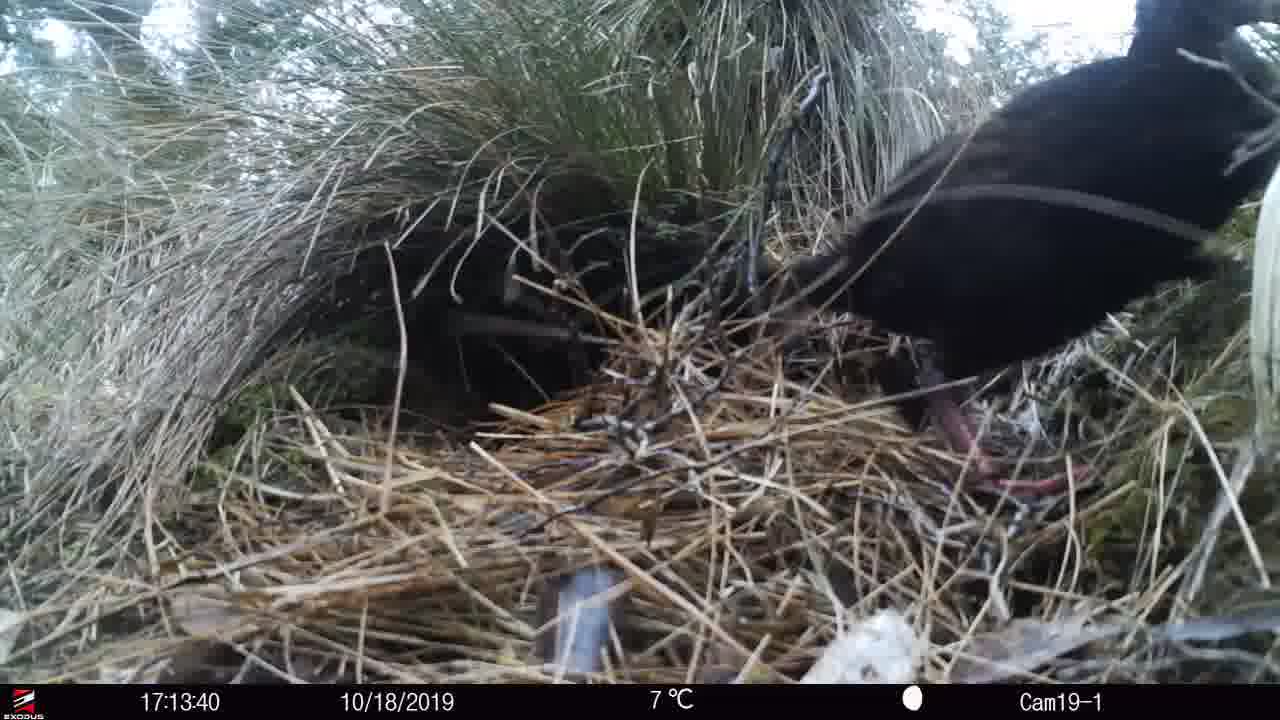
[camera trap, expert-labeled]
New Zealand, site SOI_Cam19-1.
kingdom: Animalia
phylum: Chordata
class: Aves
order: Gruiformes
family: Rallidae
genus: Gallirallus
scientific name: Gallirallus australis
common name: weka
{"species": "weka (Gallirallus australis)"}